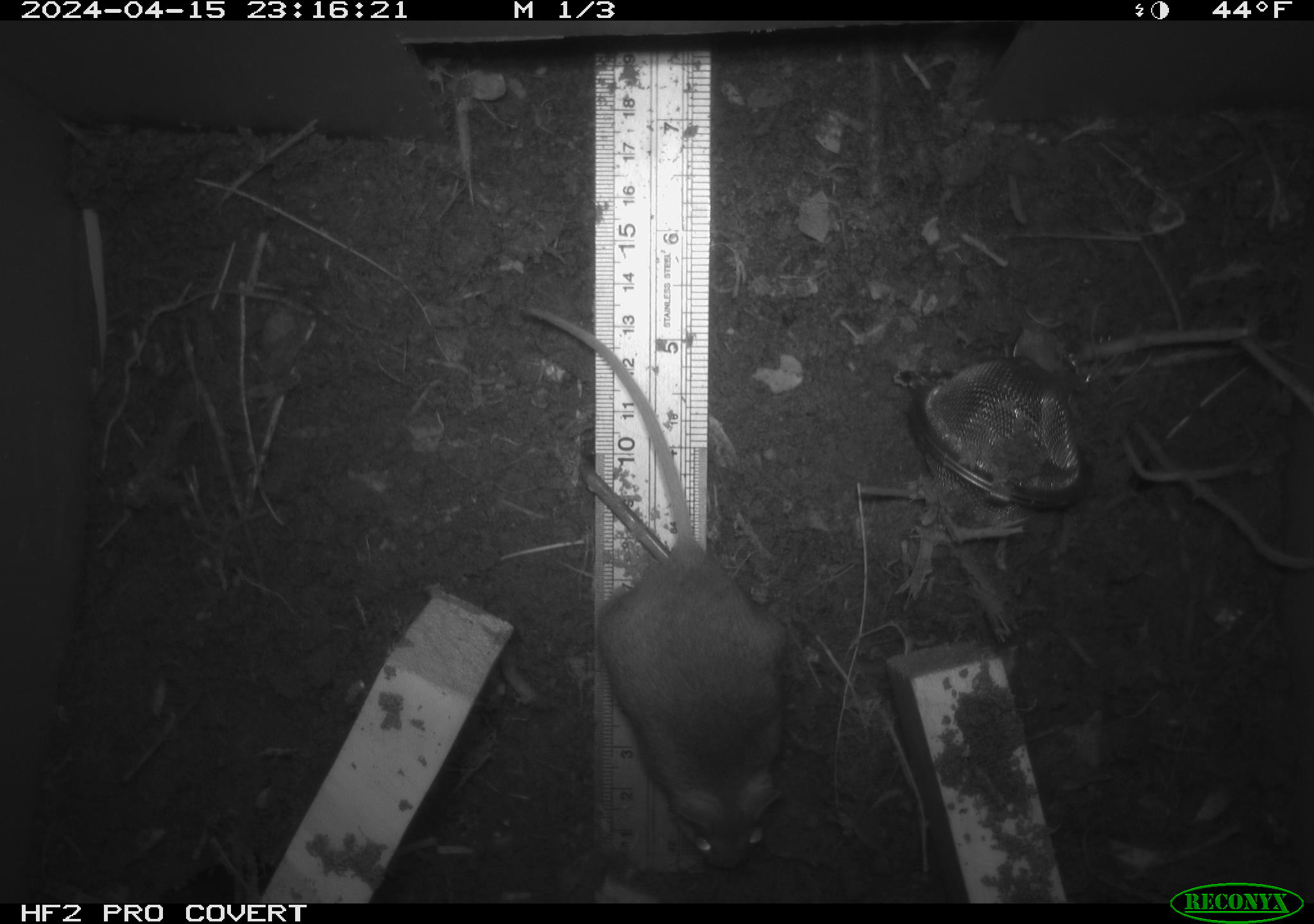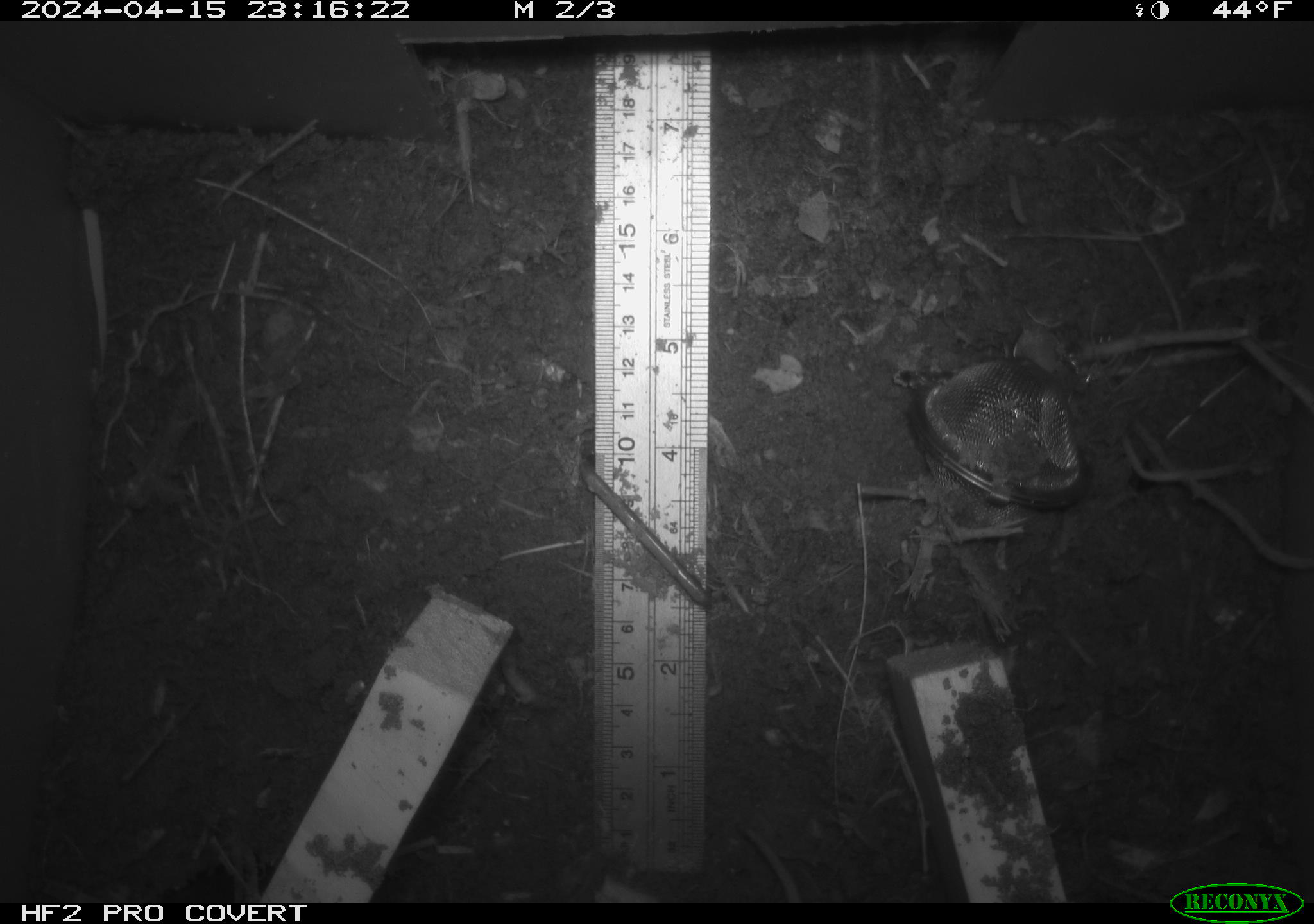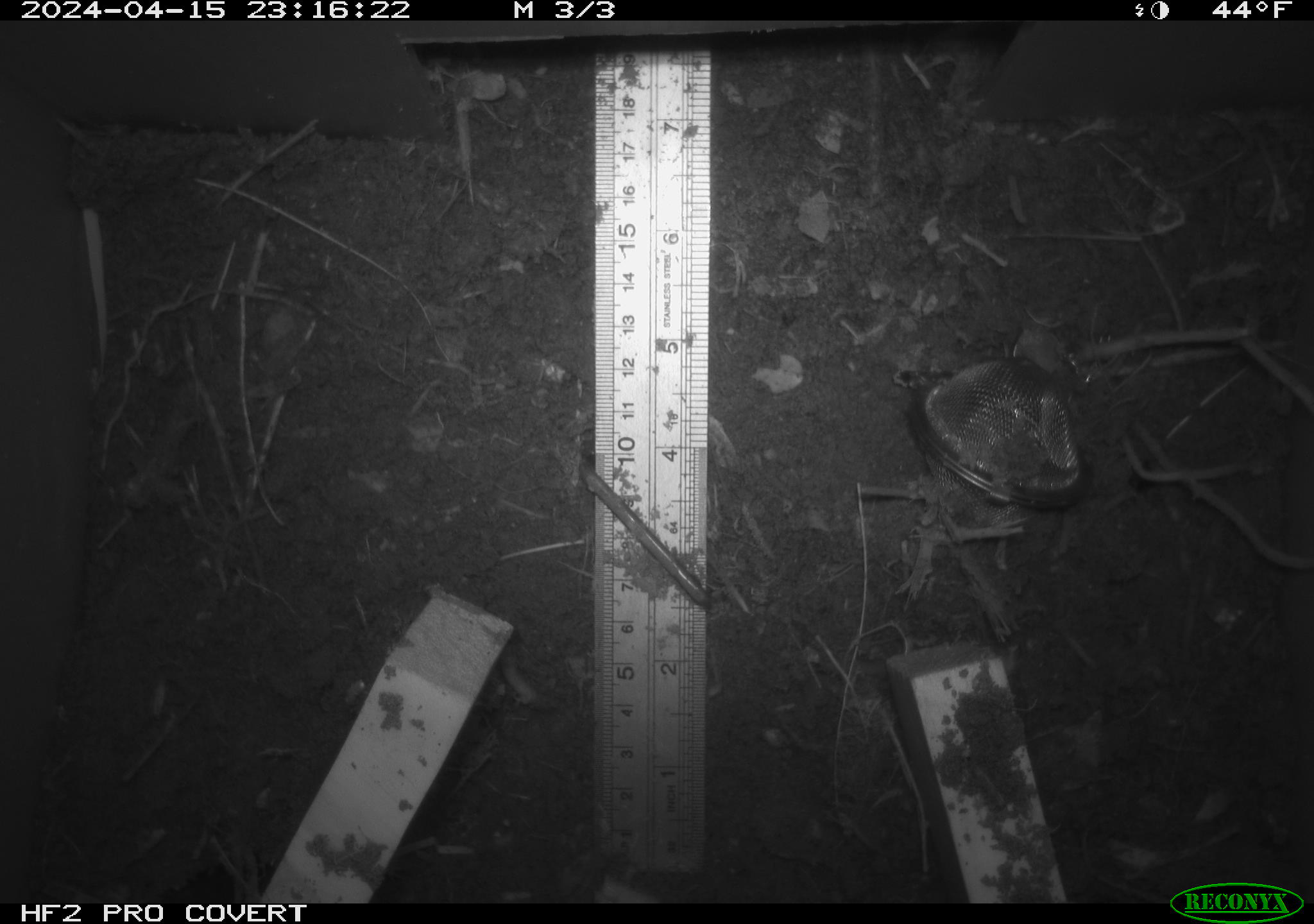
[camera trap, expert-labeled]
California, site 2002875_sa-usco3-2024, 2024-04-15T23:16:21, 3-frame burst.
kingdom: Animalia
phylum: Chordata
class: Mammalia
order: Rodentia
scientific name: Rodentia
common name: rodent